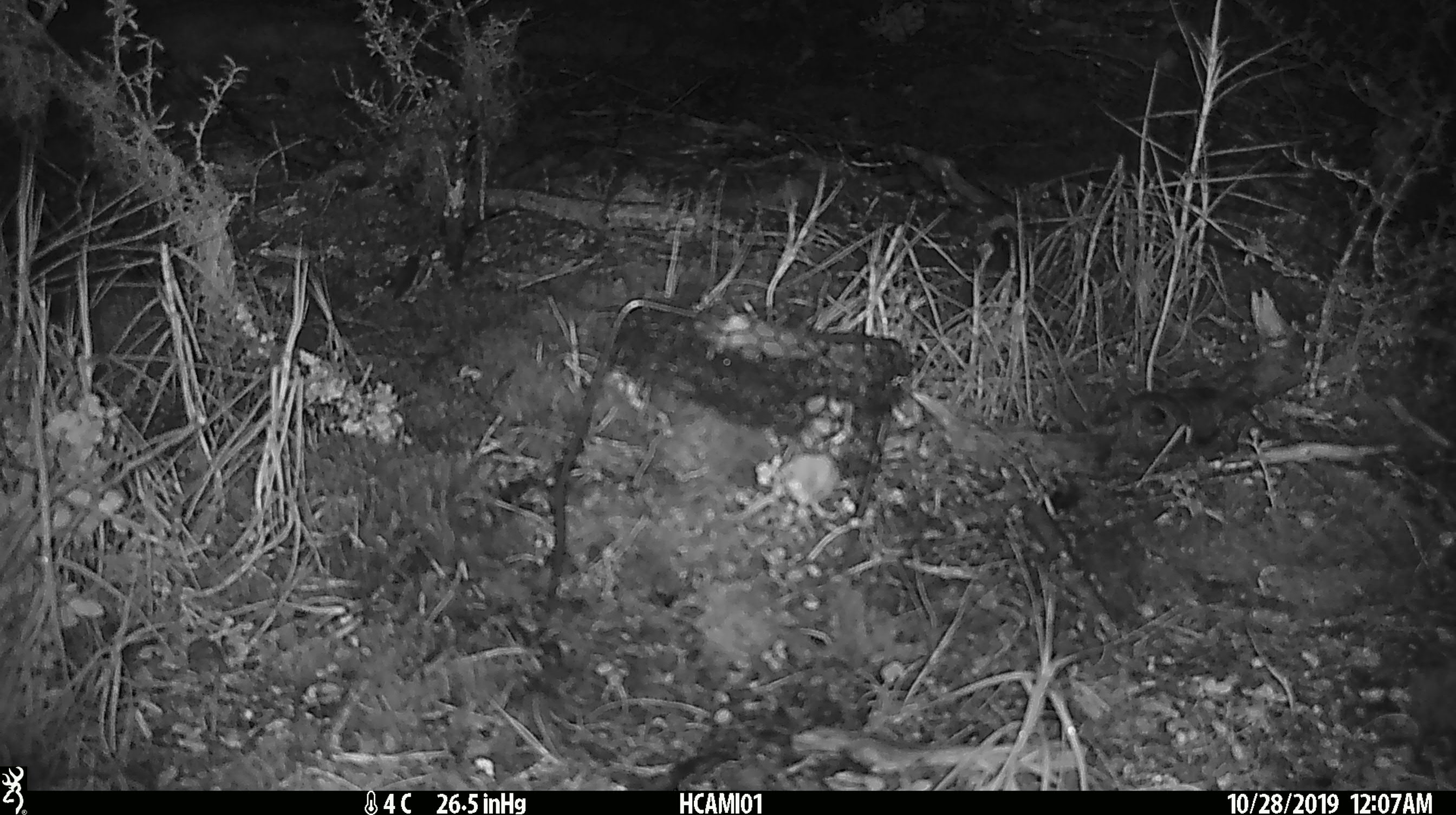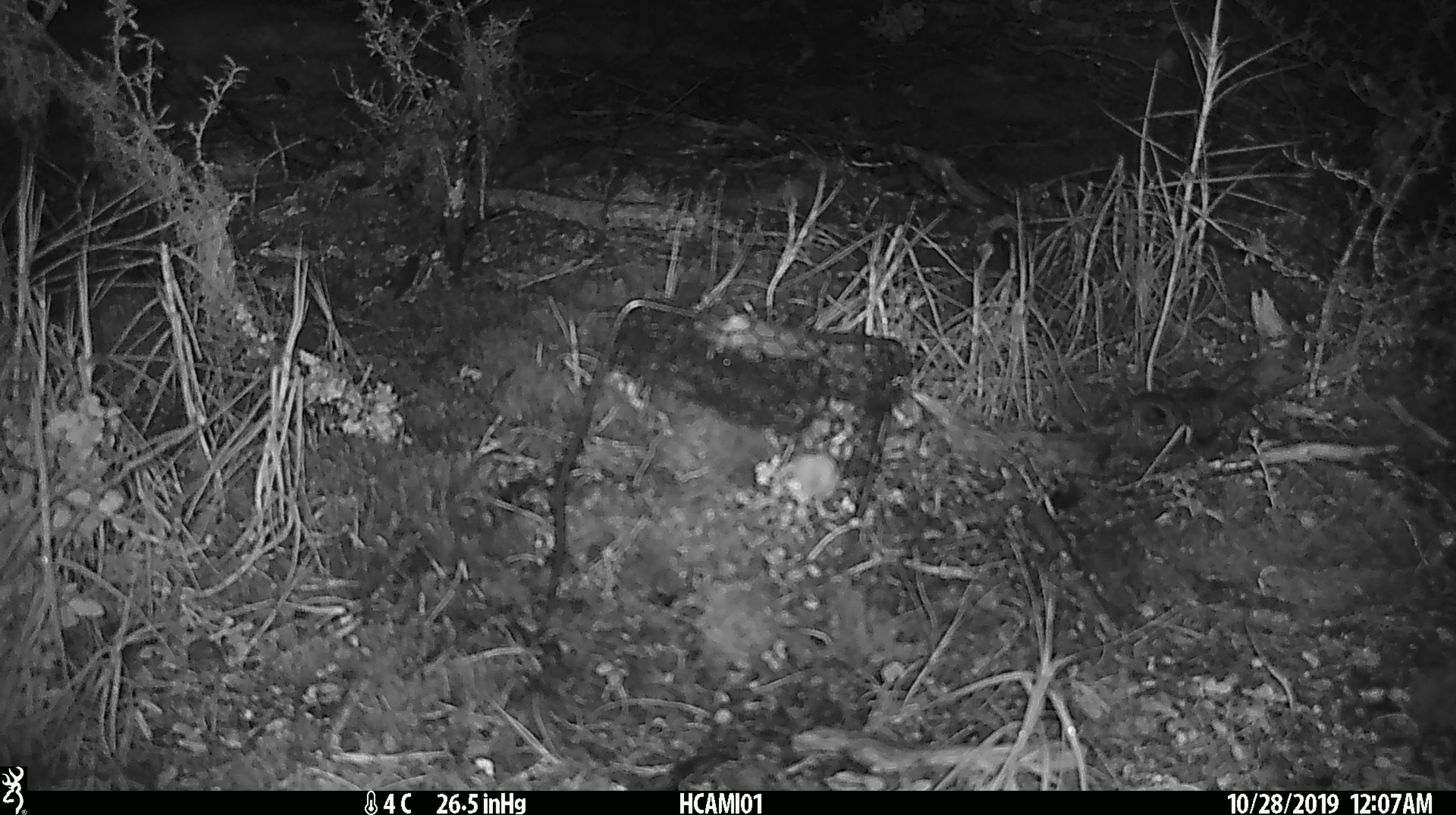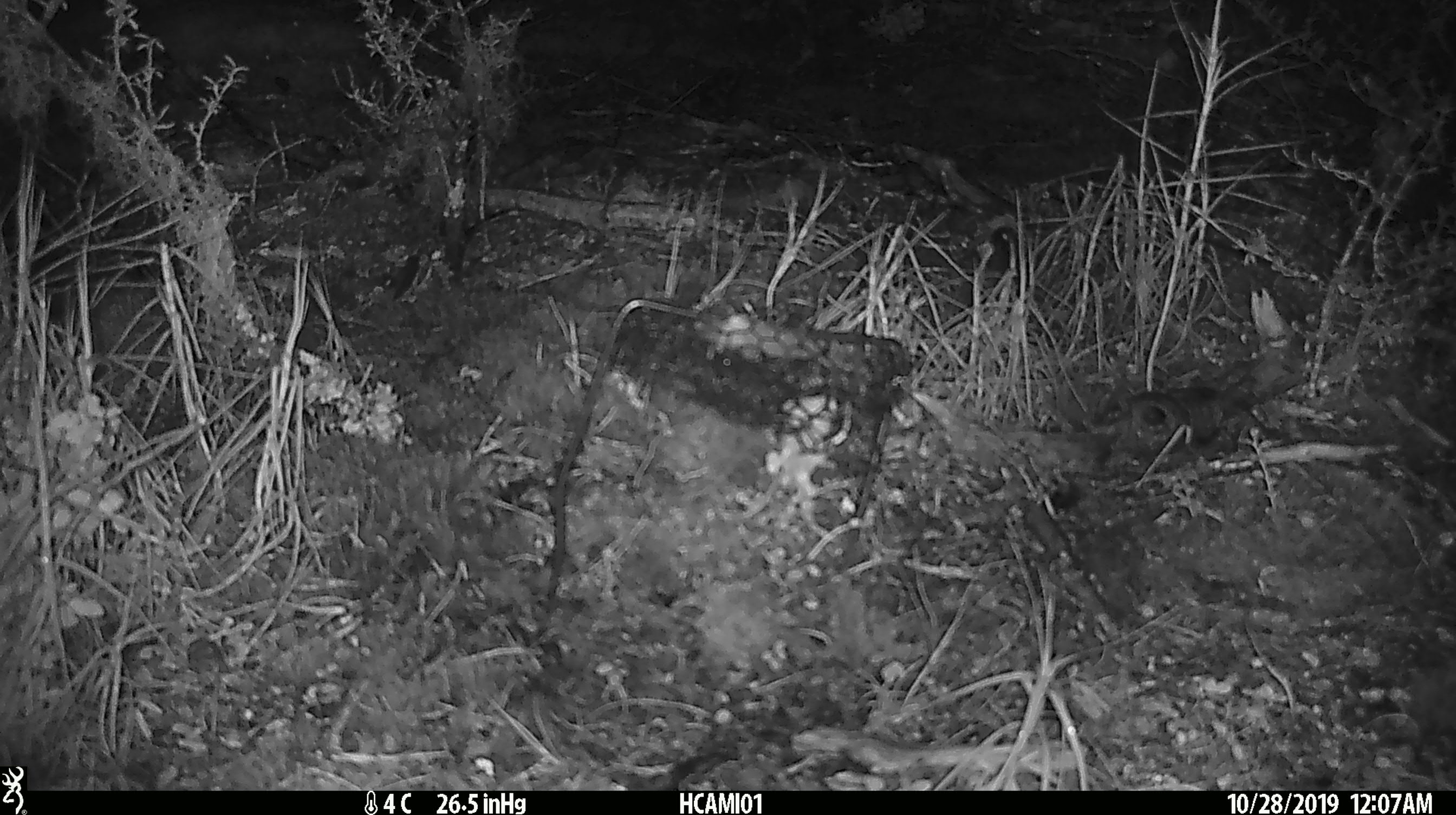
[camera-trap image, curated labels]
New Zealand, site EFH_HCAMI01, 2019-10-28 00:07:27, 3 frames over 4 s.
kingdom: Animalia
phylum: Chordata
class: Mammalia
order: Rodentia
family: Muridae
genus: Mus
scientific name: Mus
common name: mouse